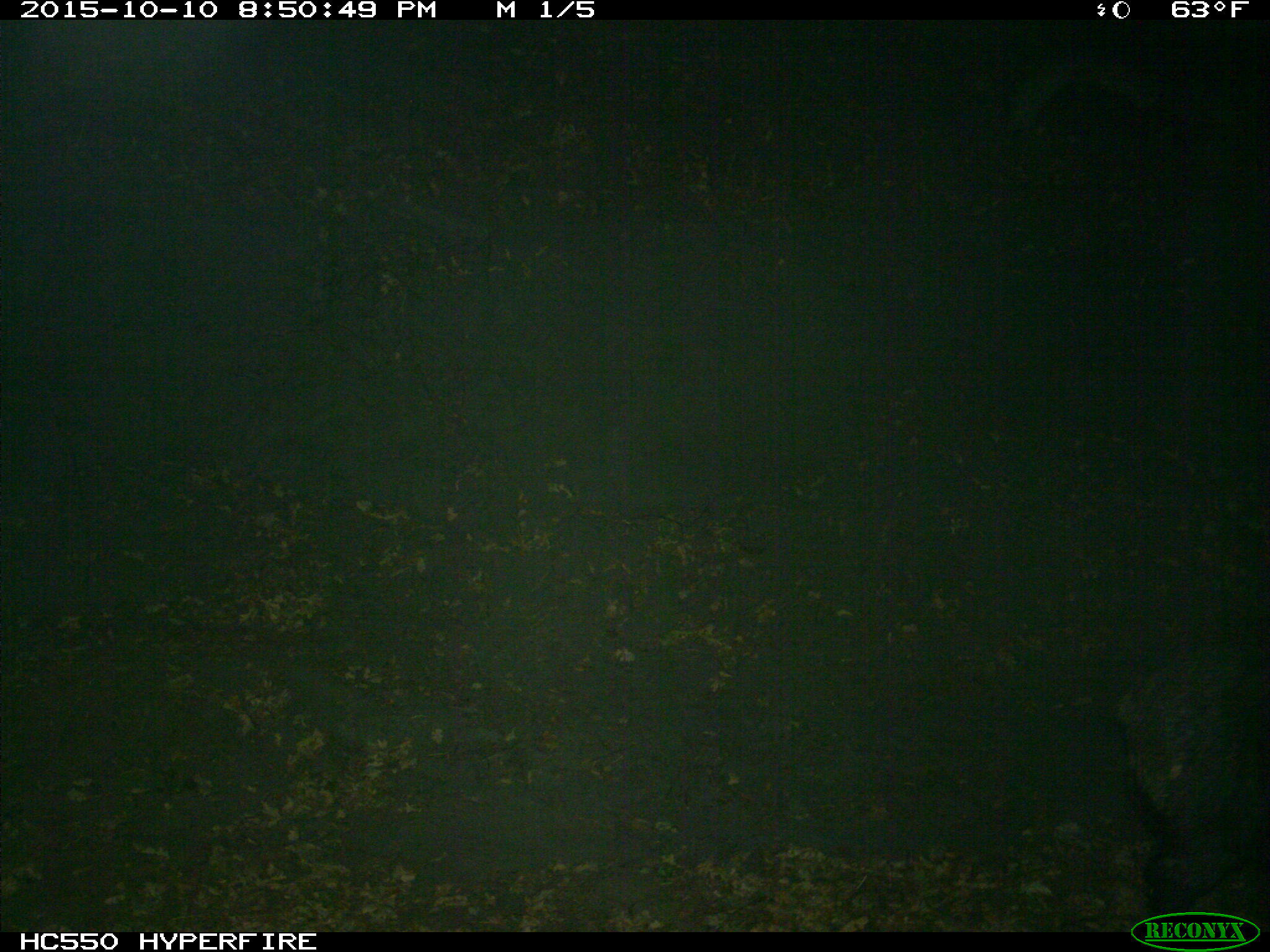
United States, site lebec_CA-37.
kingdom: Animalia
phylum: Chordata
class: Mammalia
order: Artiodactyla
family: Suidae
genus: Sus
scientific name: Sus scrofa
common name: wild boar